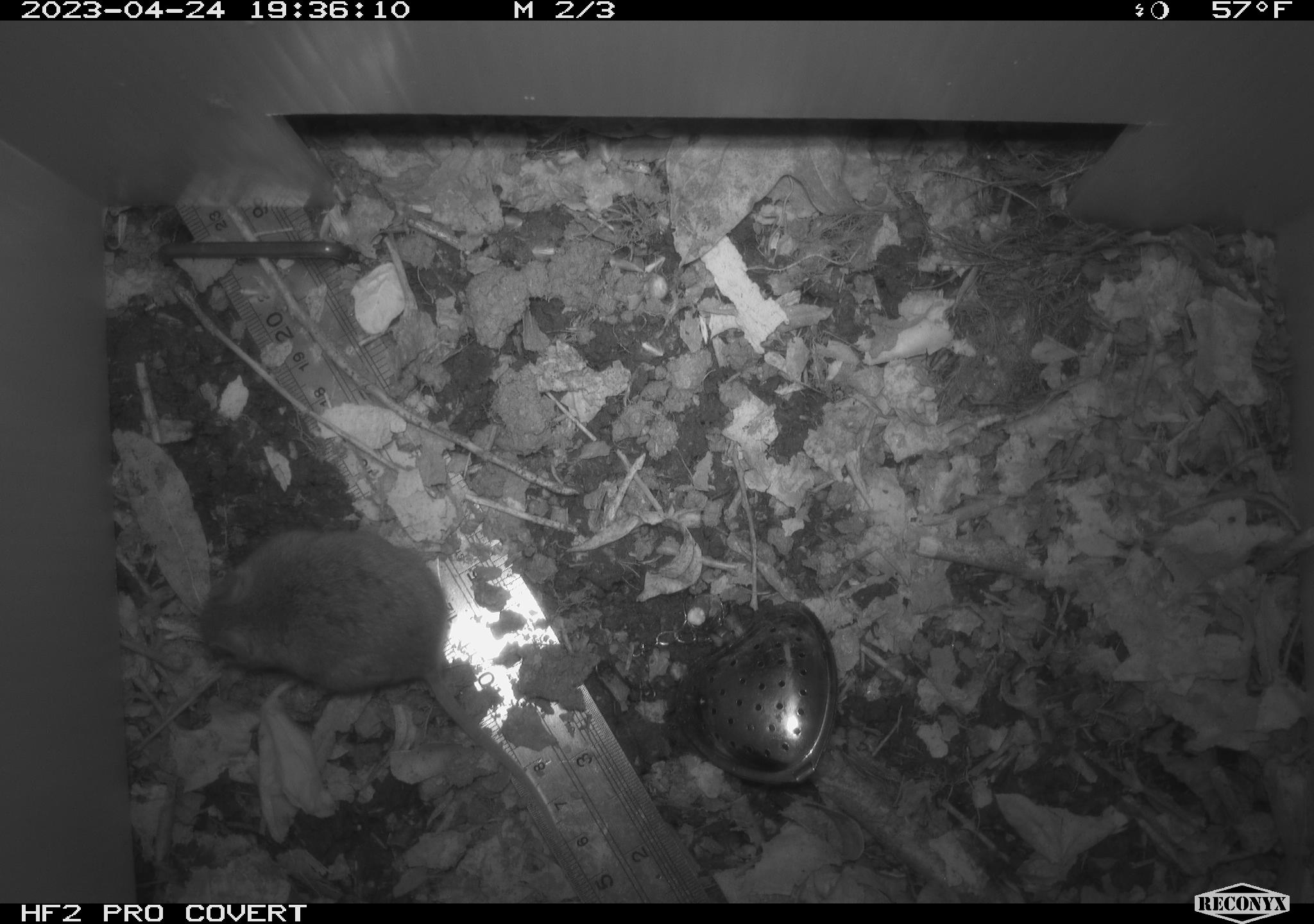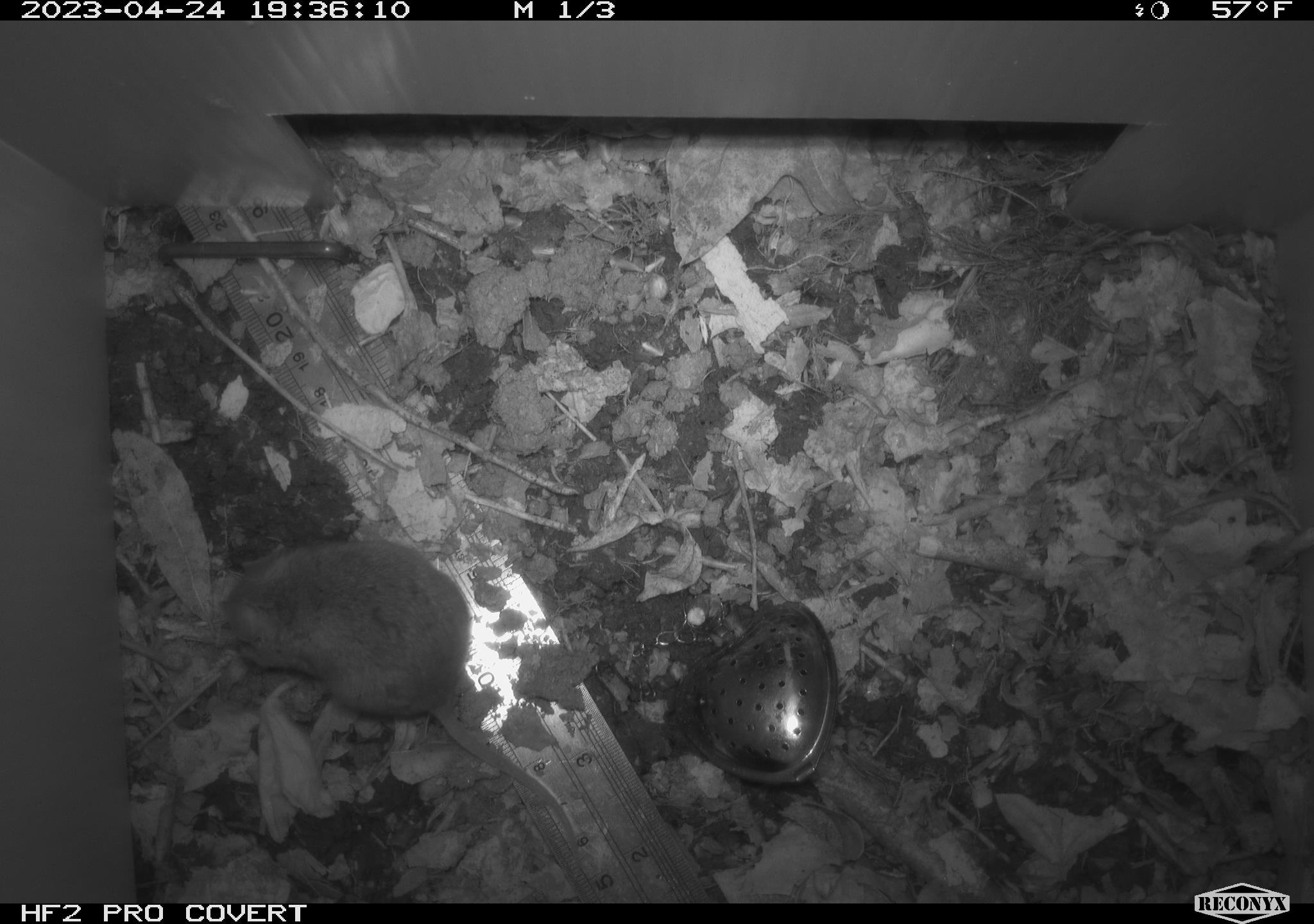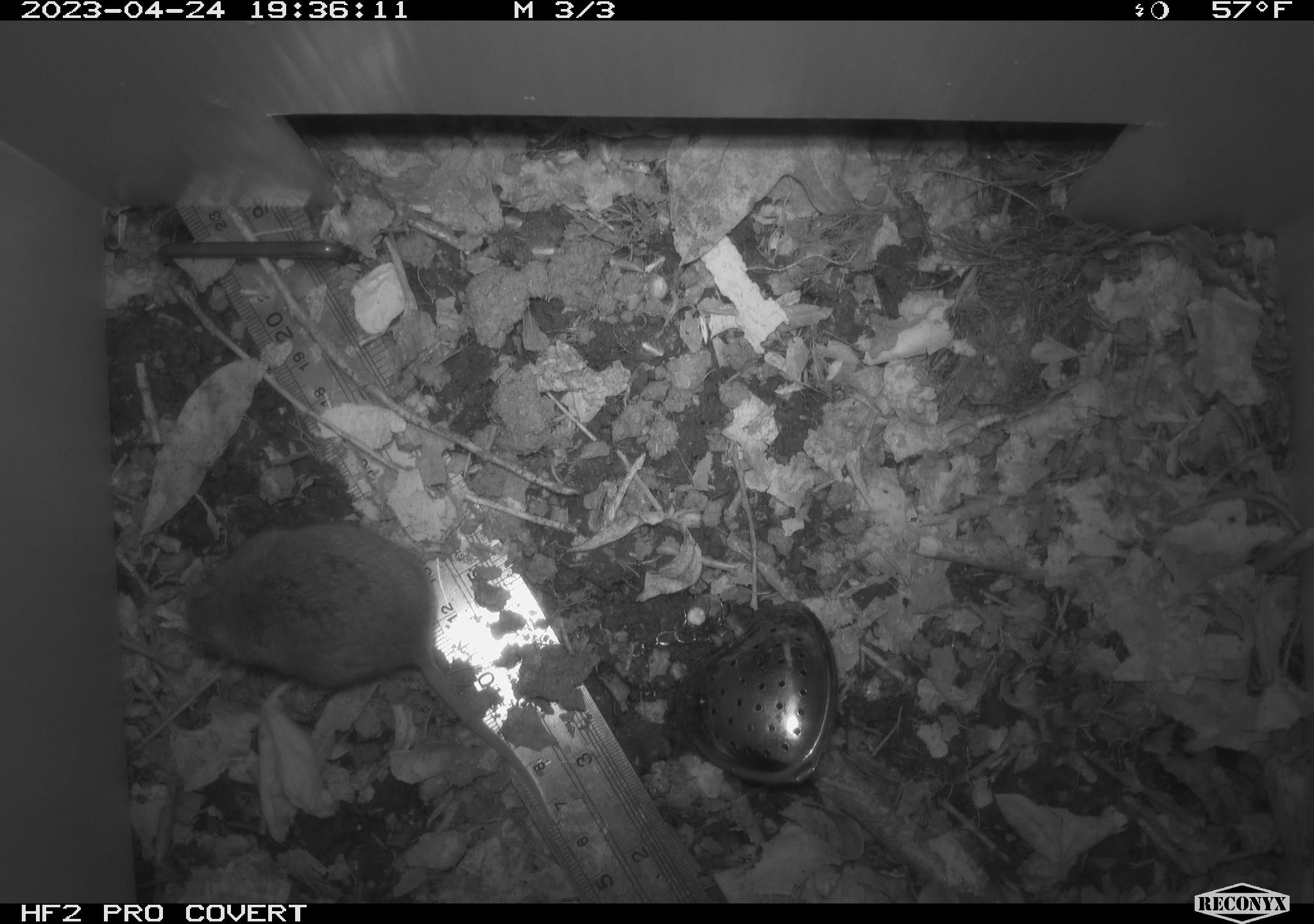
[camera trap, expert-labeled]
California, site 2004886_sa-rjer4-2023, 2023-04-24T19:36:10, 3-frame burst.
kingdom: Animalia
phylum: Chordata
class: Mammalia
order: Rodentia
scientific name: Rodentia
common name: mouse species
Mouse species (Rodentia).